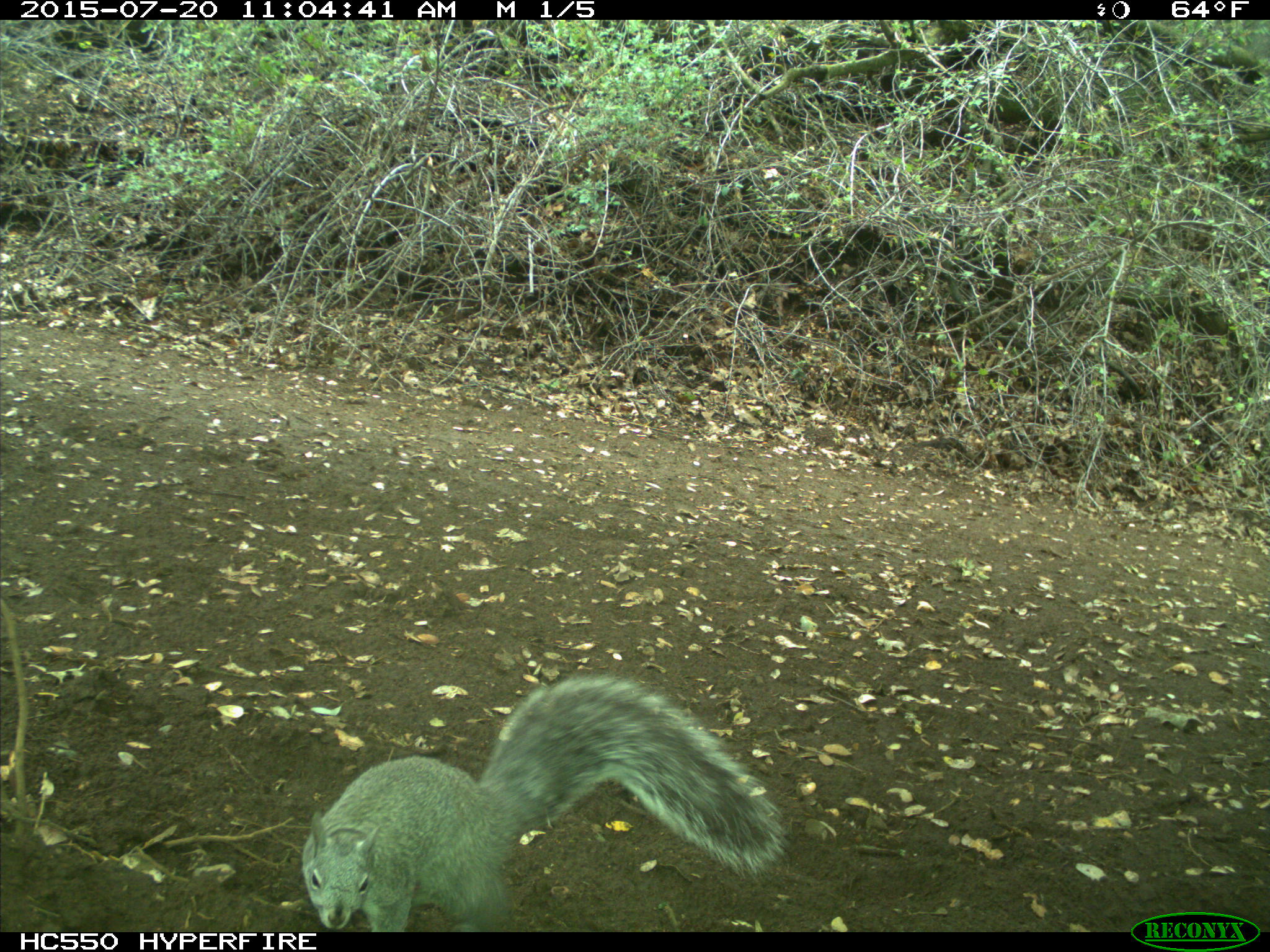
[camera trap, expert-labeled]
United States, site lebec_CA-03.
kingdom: Animalia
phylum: Chordata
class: Mammalia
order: Rodentia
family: Sciuridae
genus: Sciurus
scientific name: Sciurus carolinensis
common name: eastern gray squirrel